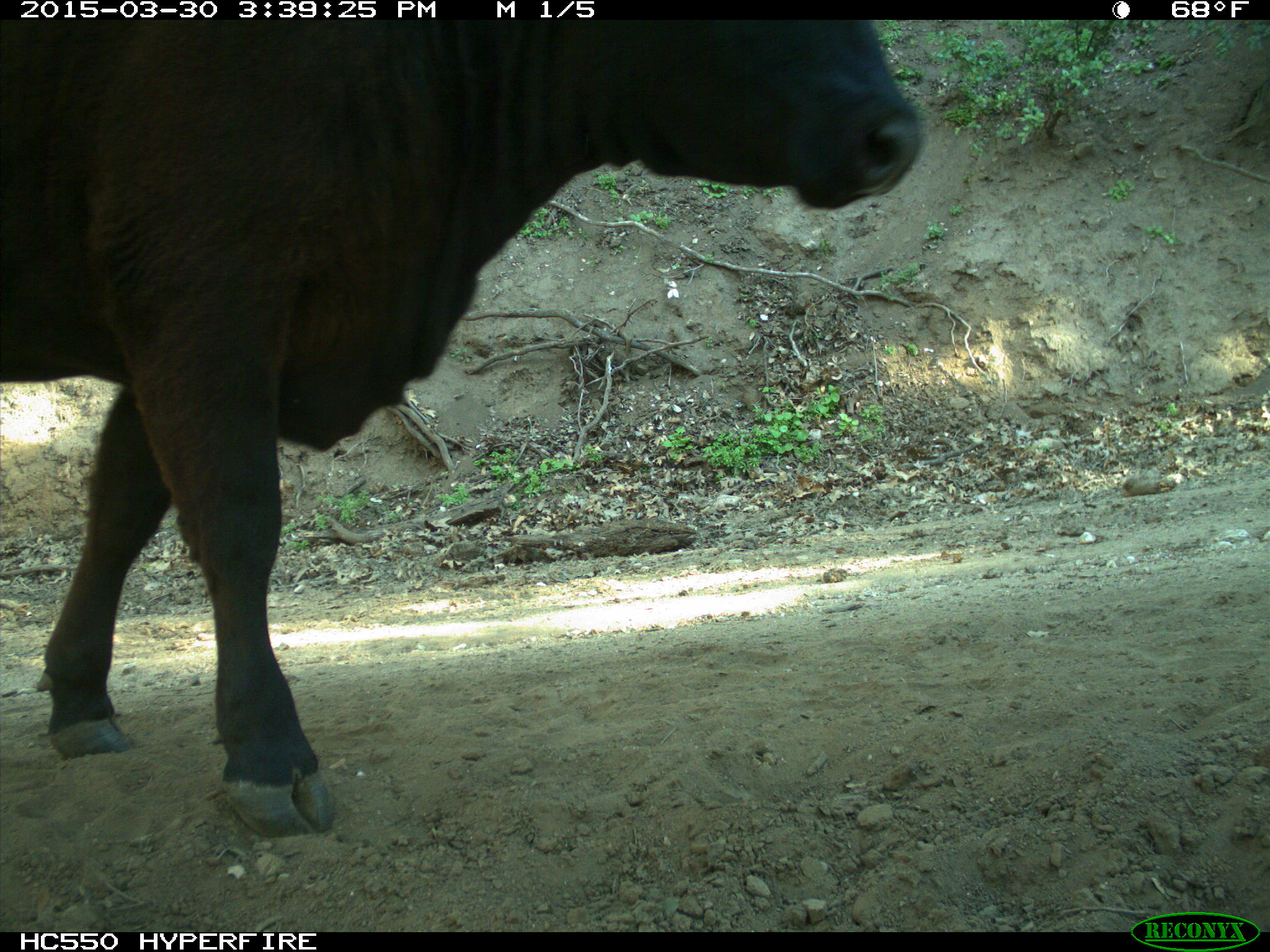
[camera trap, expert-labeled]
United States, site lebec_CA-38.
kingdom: Animalia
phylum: Chordata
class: Mammalia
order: Artiodactyla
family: Bovidae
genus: Bos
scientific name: Bos taurus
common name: domestic cow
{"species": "Bos taurus (domestic cow)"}